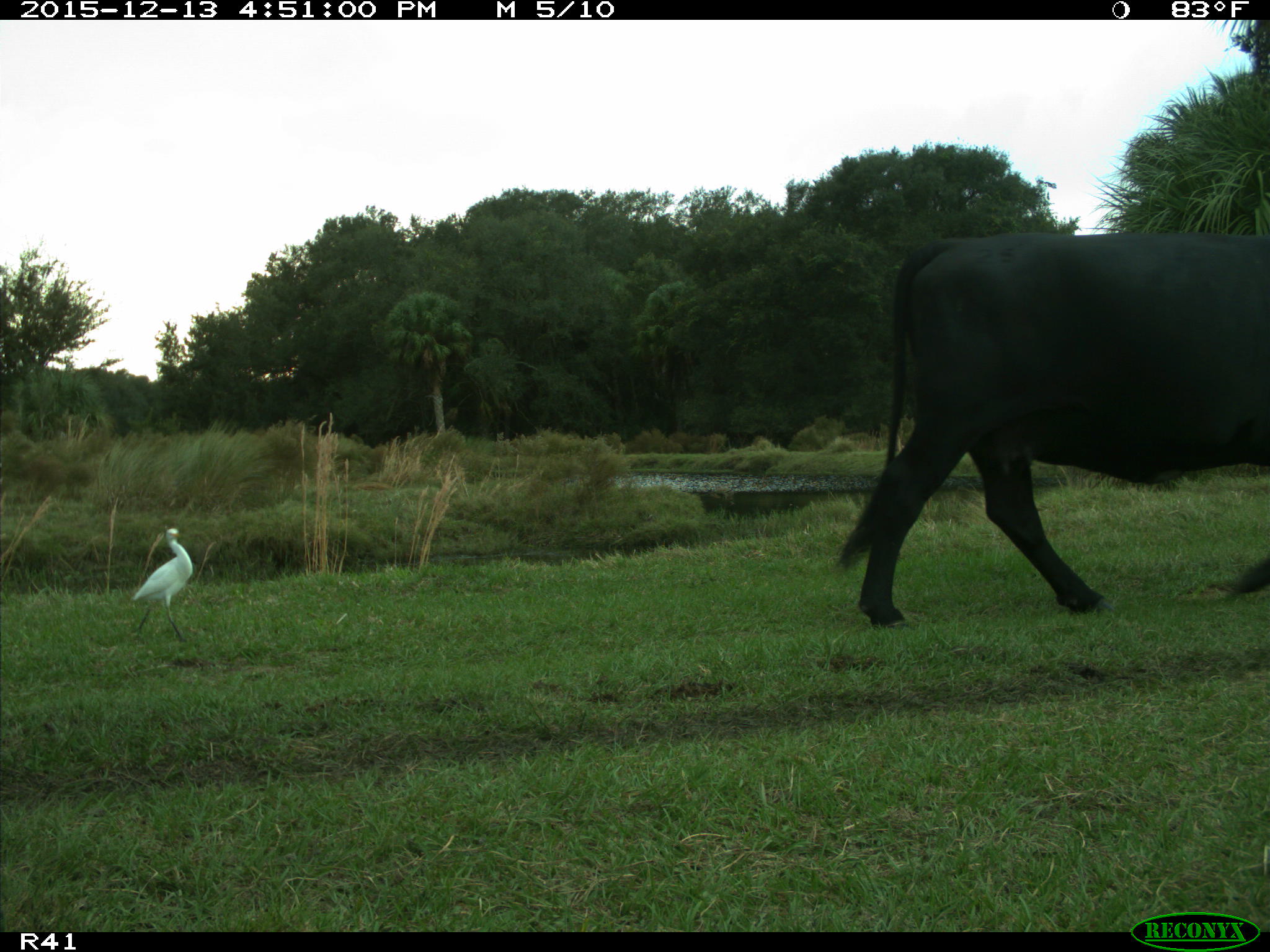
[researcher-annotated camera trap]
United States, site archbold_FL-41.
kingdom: Animalia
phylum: Chordata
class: Mammalia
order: Artiodactyla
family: Bovidae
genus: Bos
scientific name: Bos taurus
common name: domestic cow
Bos taurus (domestic cow).